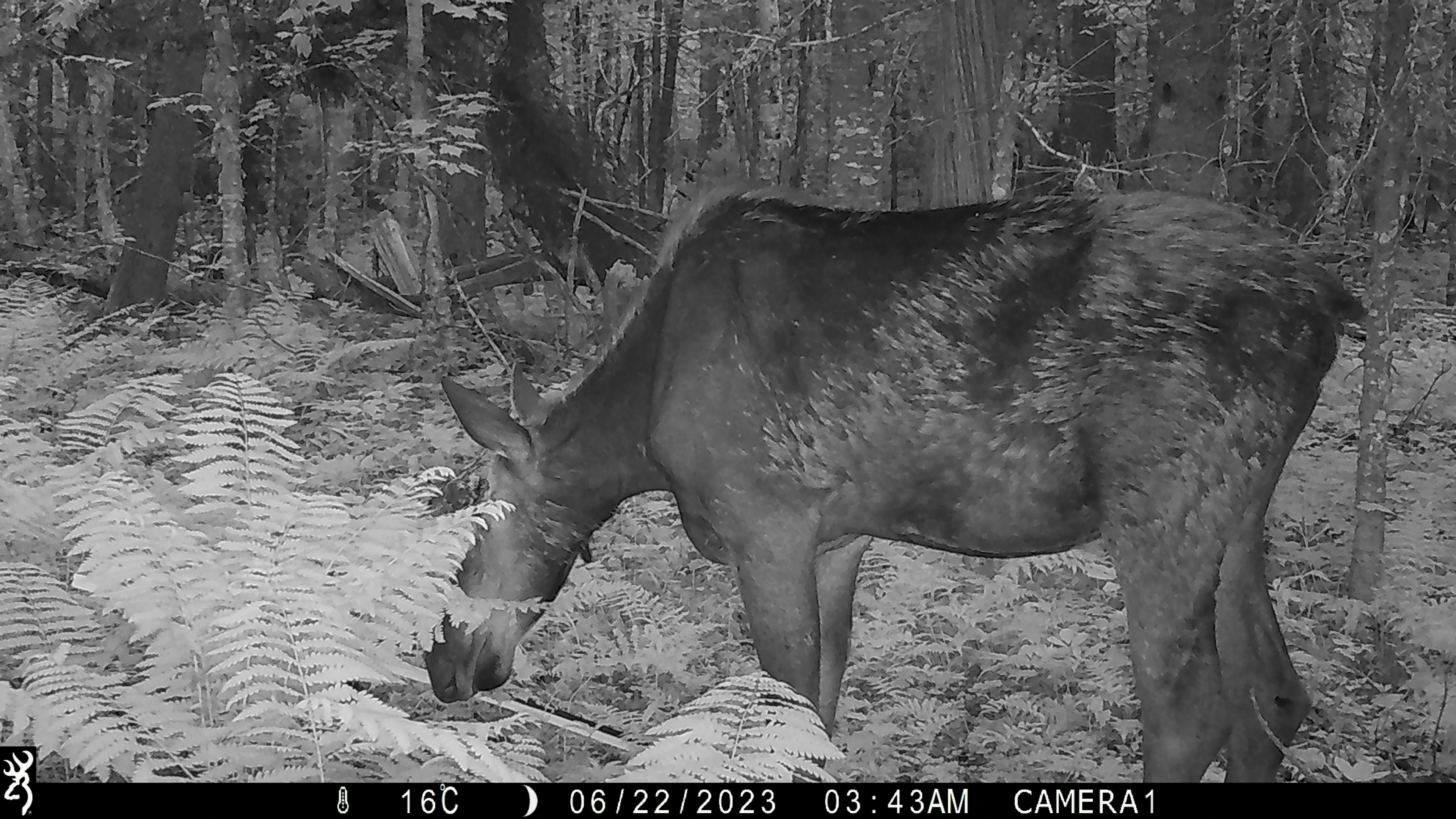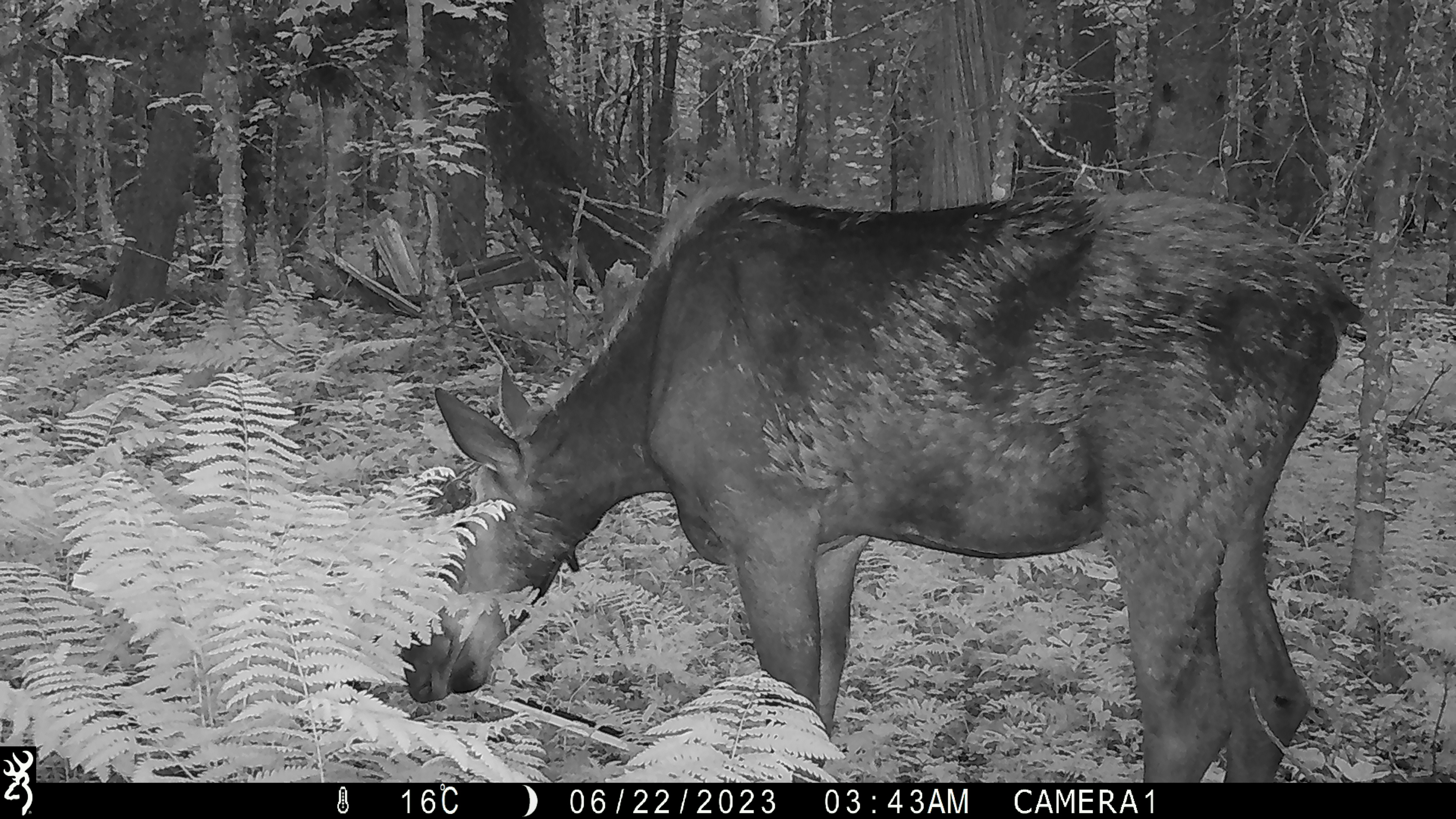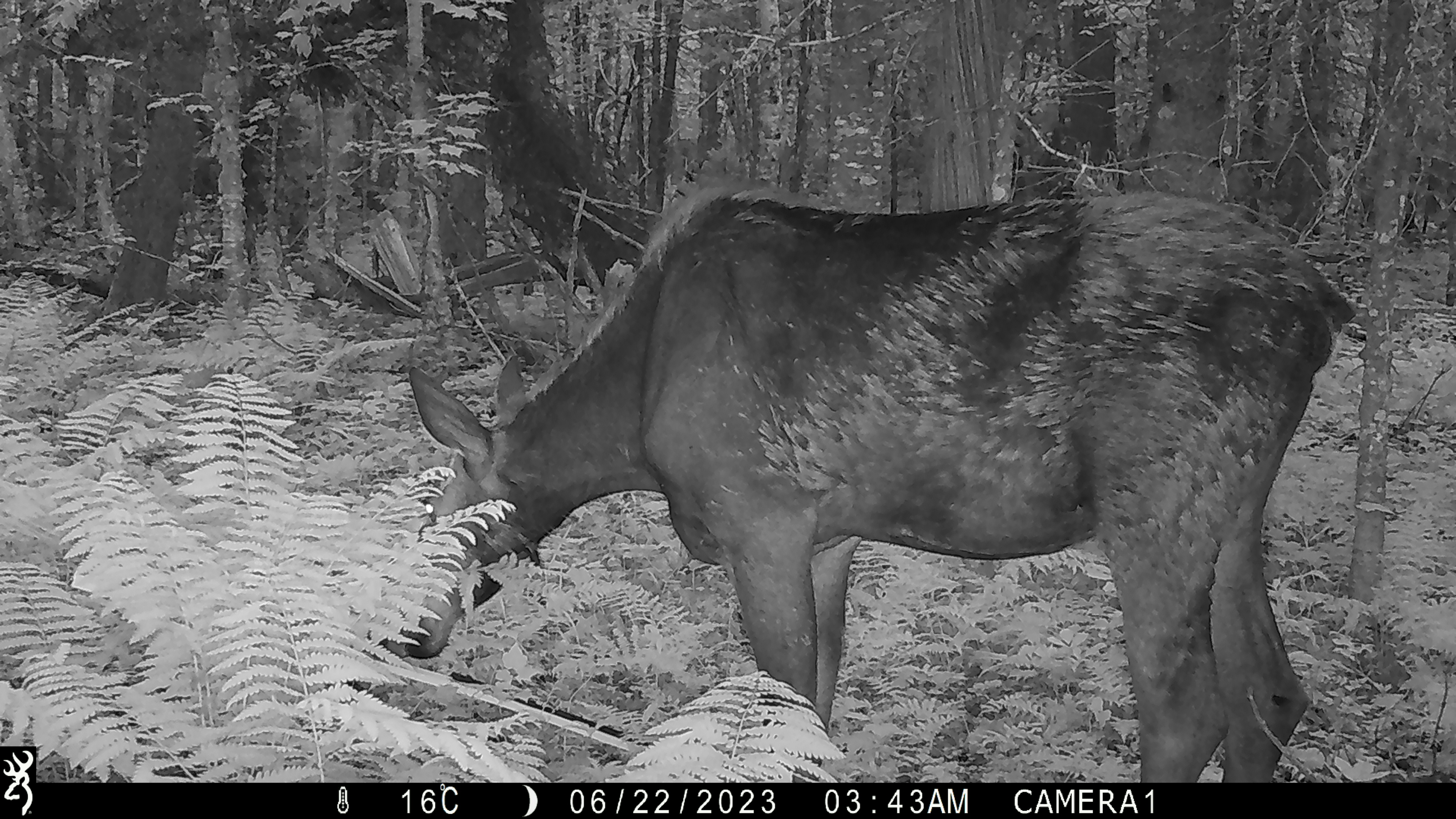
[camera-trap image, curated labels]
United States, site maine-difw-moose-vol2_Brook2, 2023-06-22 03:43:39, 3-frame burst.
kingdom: Animalia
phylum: Chordata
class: Mammalia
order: Artiodactyla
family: Cervidae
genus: Alces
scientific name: Alces alces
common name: moose